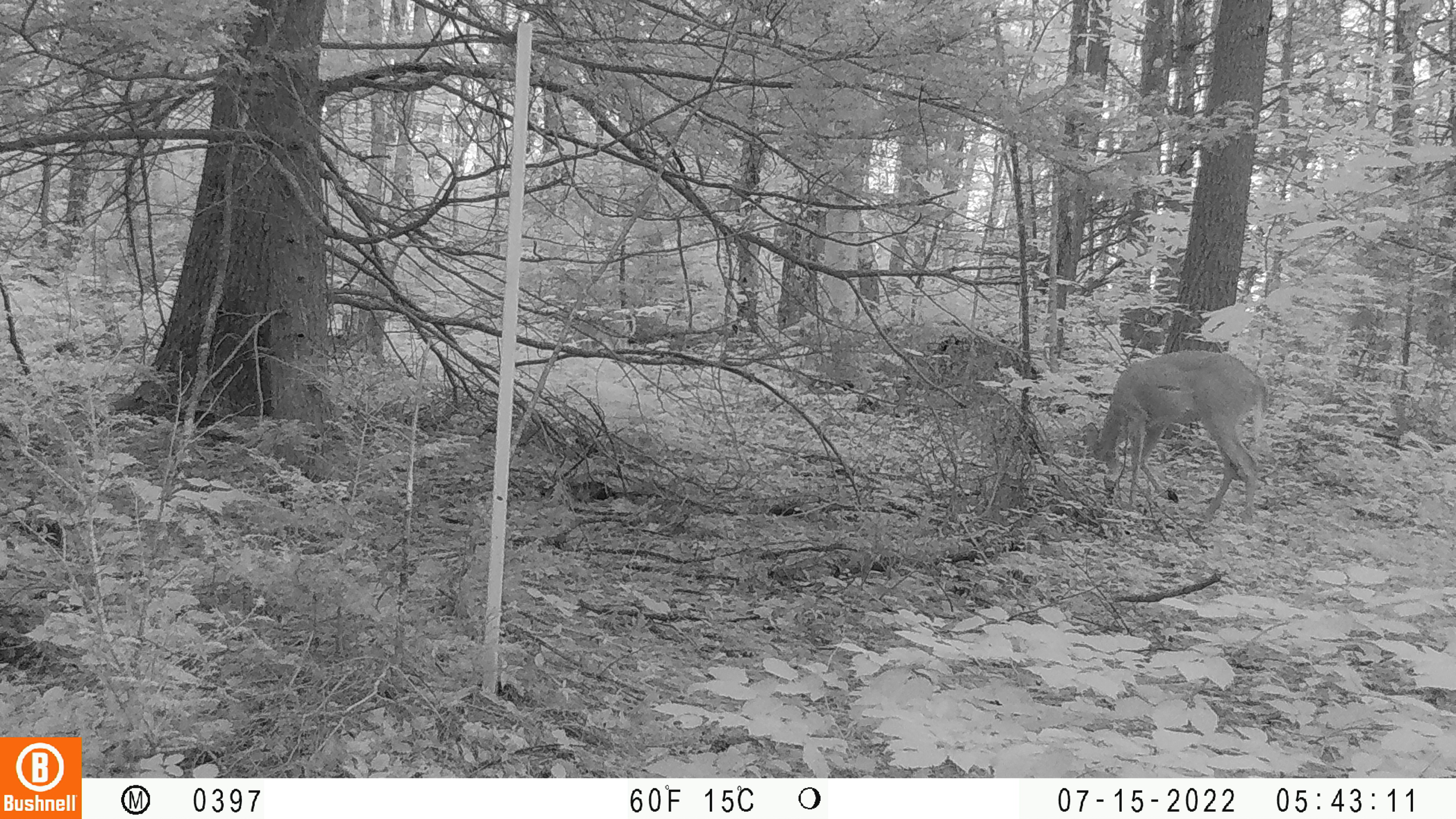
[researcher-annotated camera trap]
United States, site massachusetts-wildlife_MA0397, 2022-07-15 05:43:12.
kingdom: Animalia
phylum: Chordata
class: Mammalia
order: Artiodactyla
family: Cervidae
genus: Odocoileus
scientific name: Odocoileus virginianus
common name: white-tailed deer